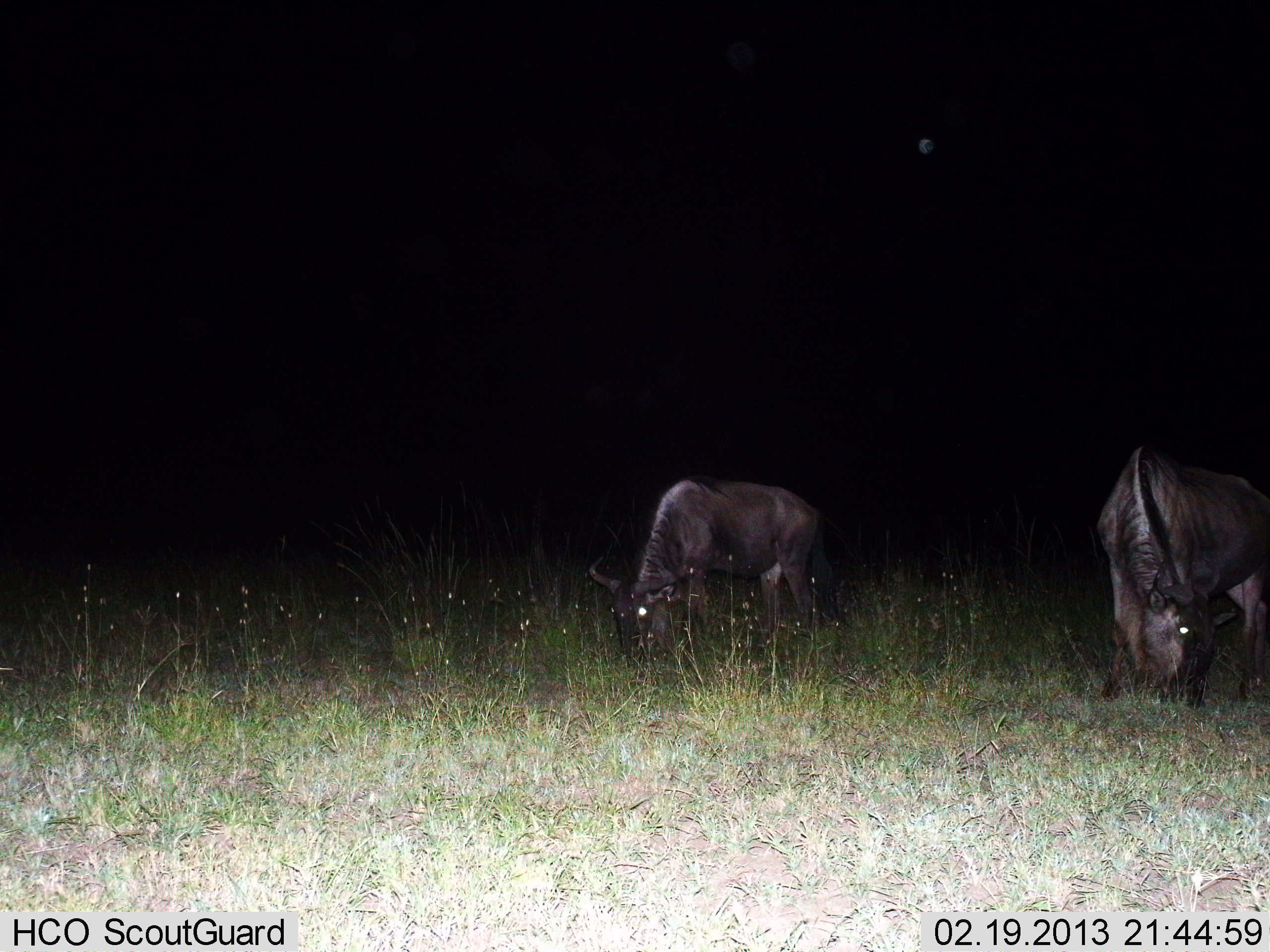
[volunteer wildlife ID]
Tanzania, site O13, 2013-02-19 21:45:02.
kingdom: Animalia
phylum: Chordata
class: Mammalia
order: Artiodactyla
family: Bovidae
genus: Connochaetes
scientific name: Connochaetes taurinus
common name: blue wildebeest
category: wildebeest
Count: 2.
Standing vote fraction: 25%.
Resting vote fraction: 0%.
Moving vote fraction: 0%.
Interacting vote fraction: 0%.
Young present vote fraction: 0%.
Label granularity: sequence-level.